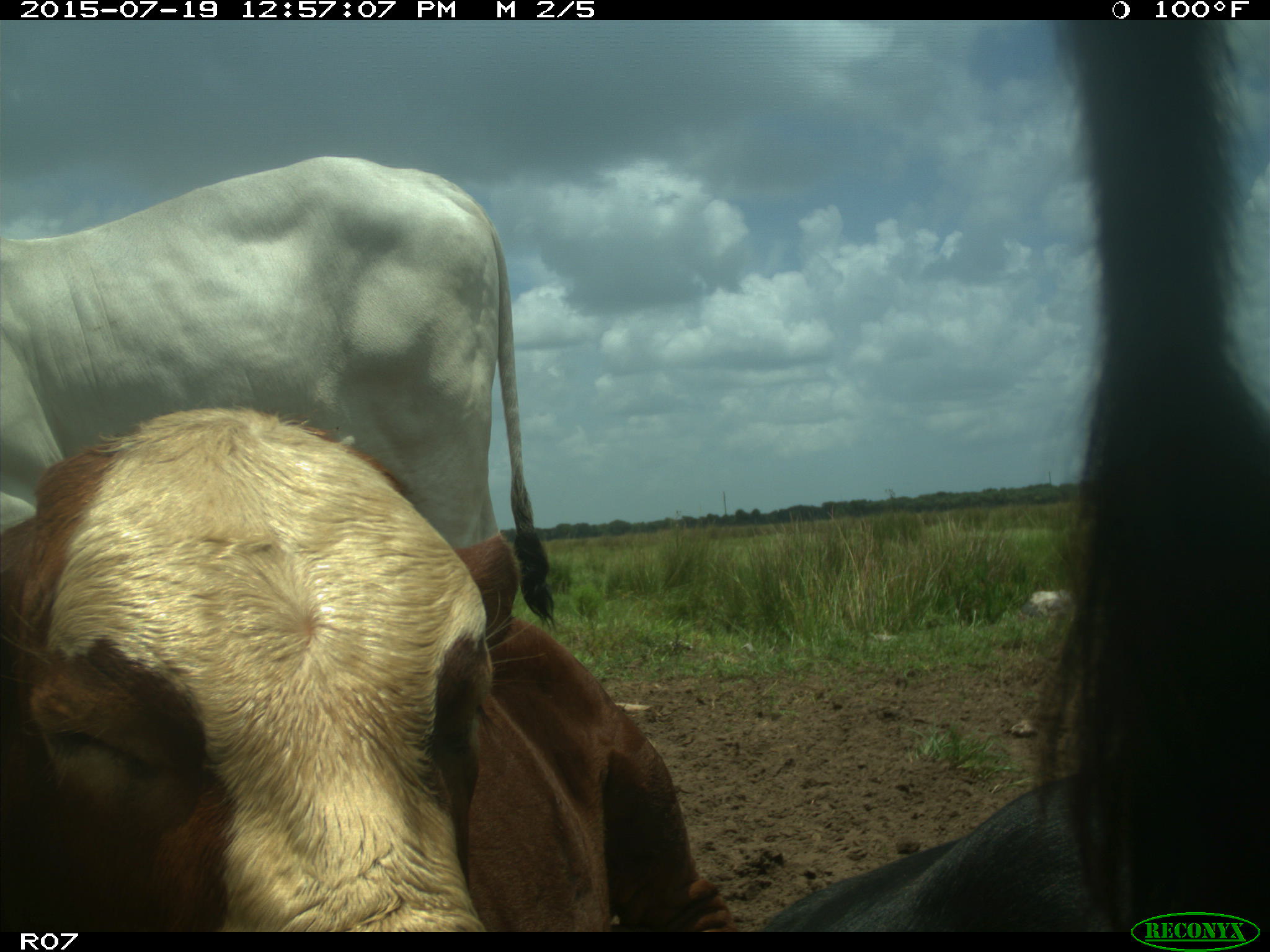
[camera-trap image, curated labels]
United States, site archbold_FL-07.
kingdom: Animalia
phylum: Chordata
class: Mammalia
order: Artiodactyla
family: Bovidae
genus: Bos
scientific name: Bos taurus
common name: domestic cow